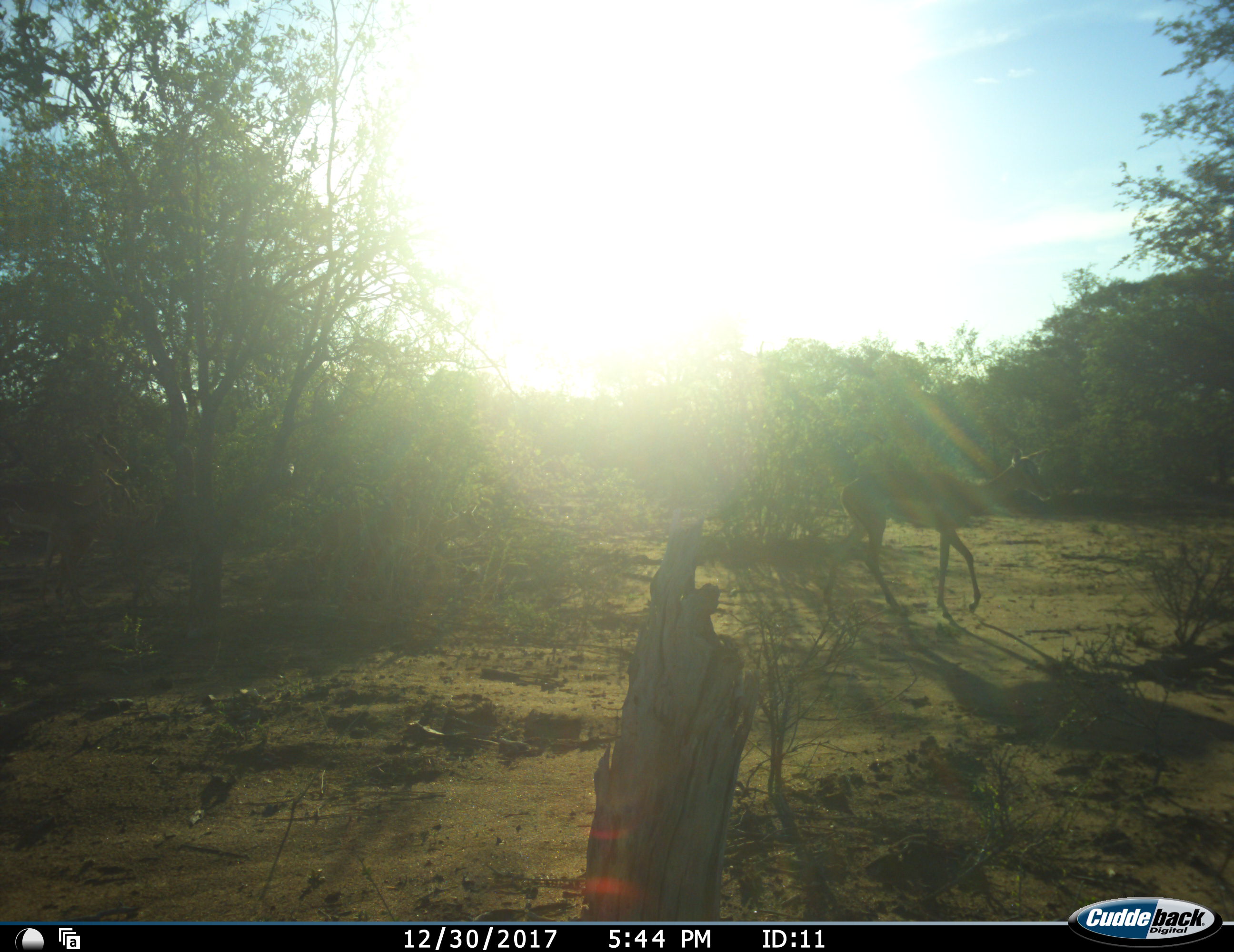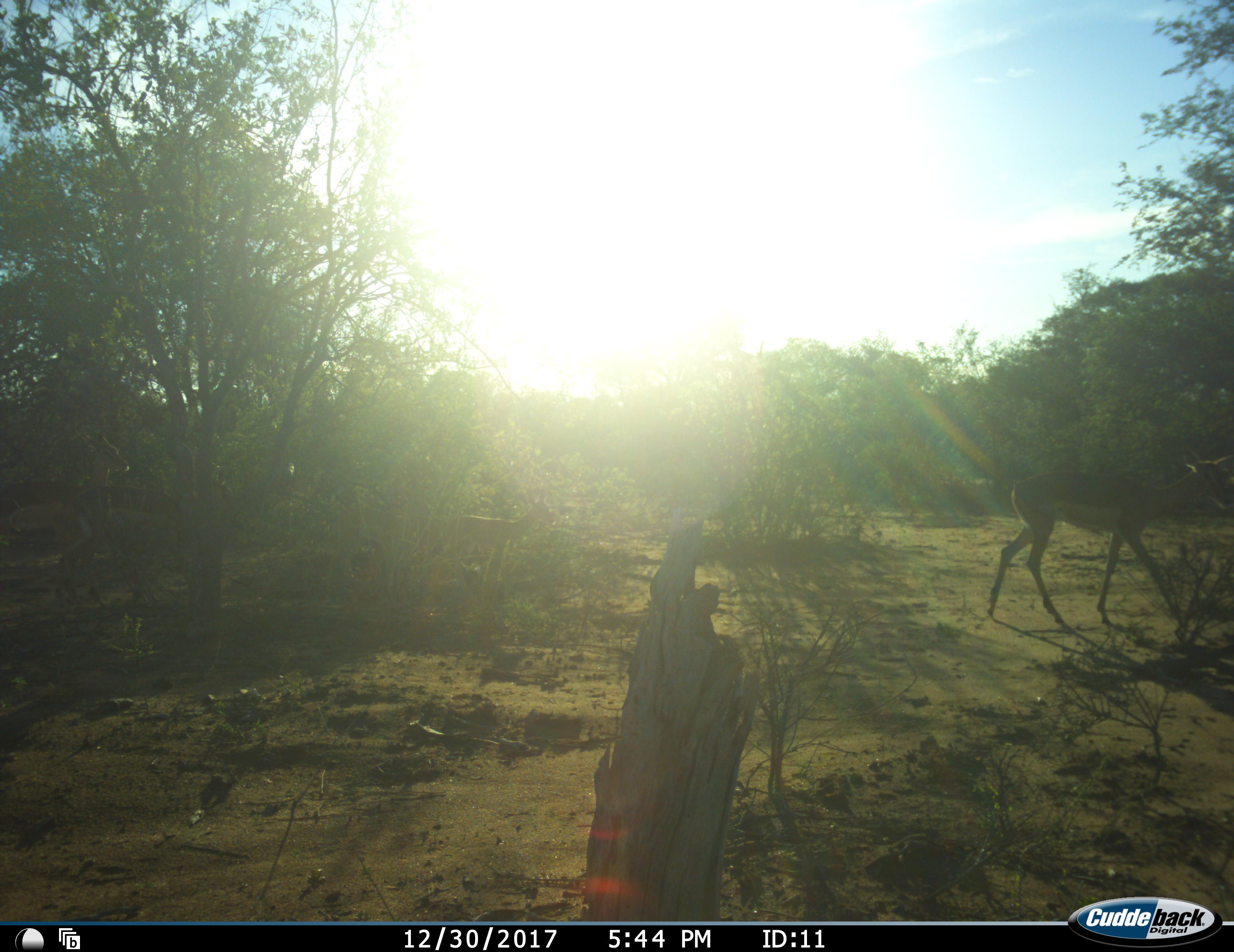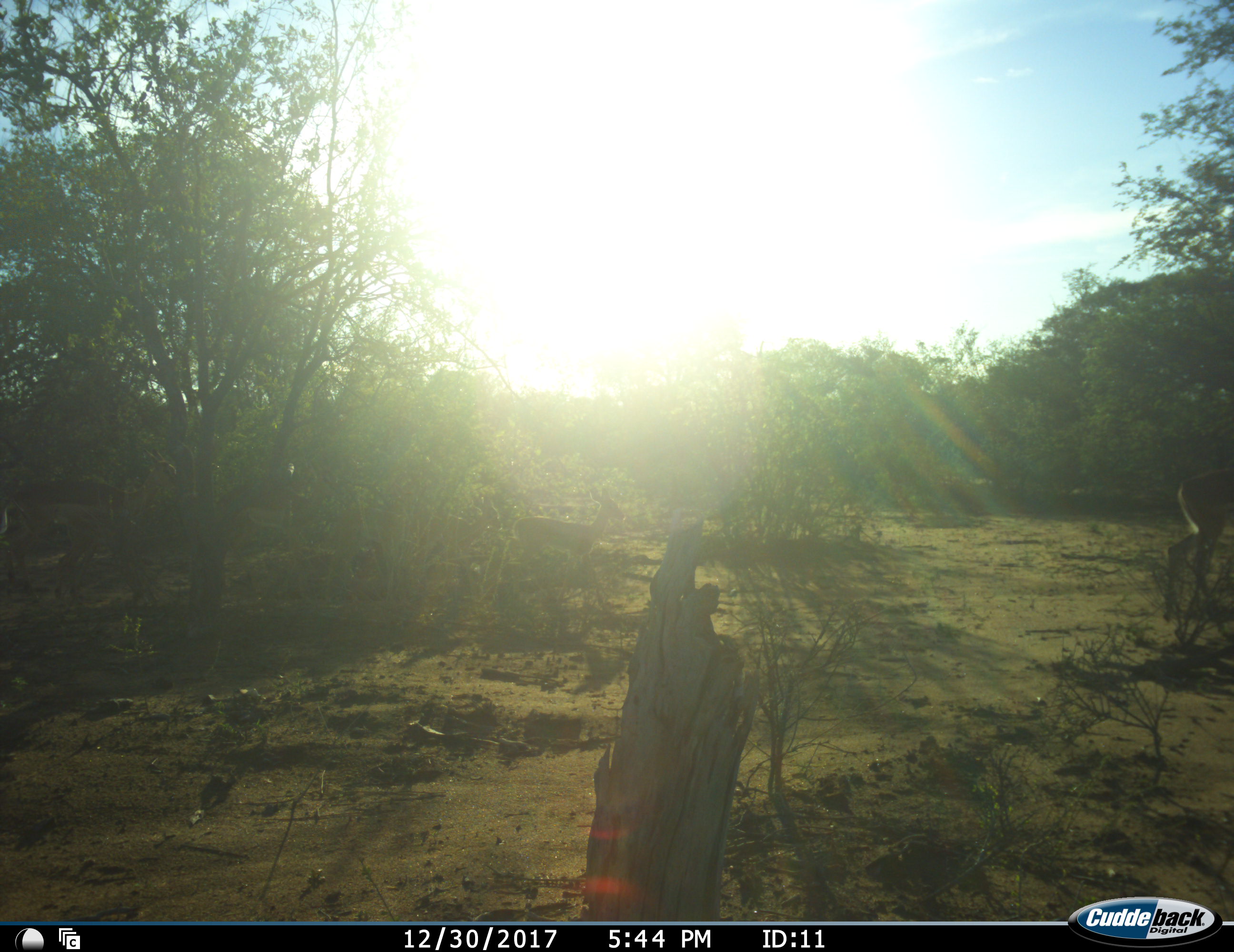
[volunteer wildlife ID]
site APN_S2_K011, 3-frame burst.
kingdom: Animalia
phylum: Chordata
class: Mammalia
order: Artiodactyla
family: Bovidae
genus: Aepyceros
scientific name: Aepyceros melampus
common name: impala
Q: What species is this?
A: Impala (Aepyceros melampus).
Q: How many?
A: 2.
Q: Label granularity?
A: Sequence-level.